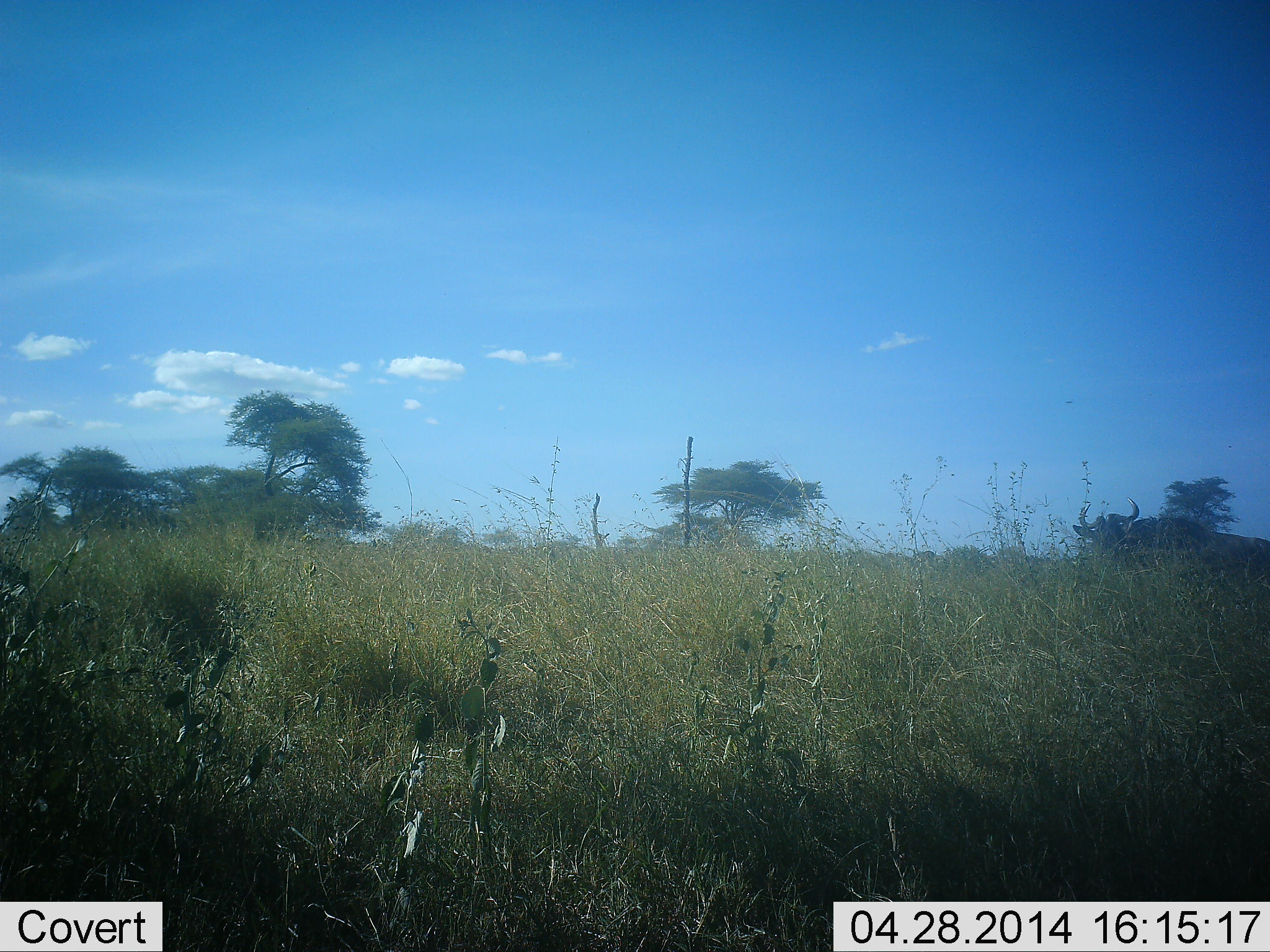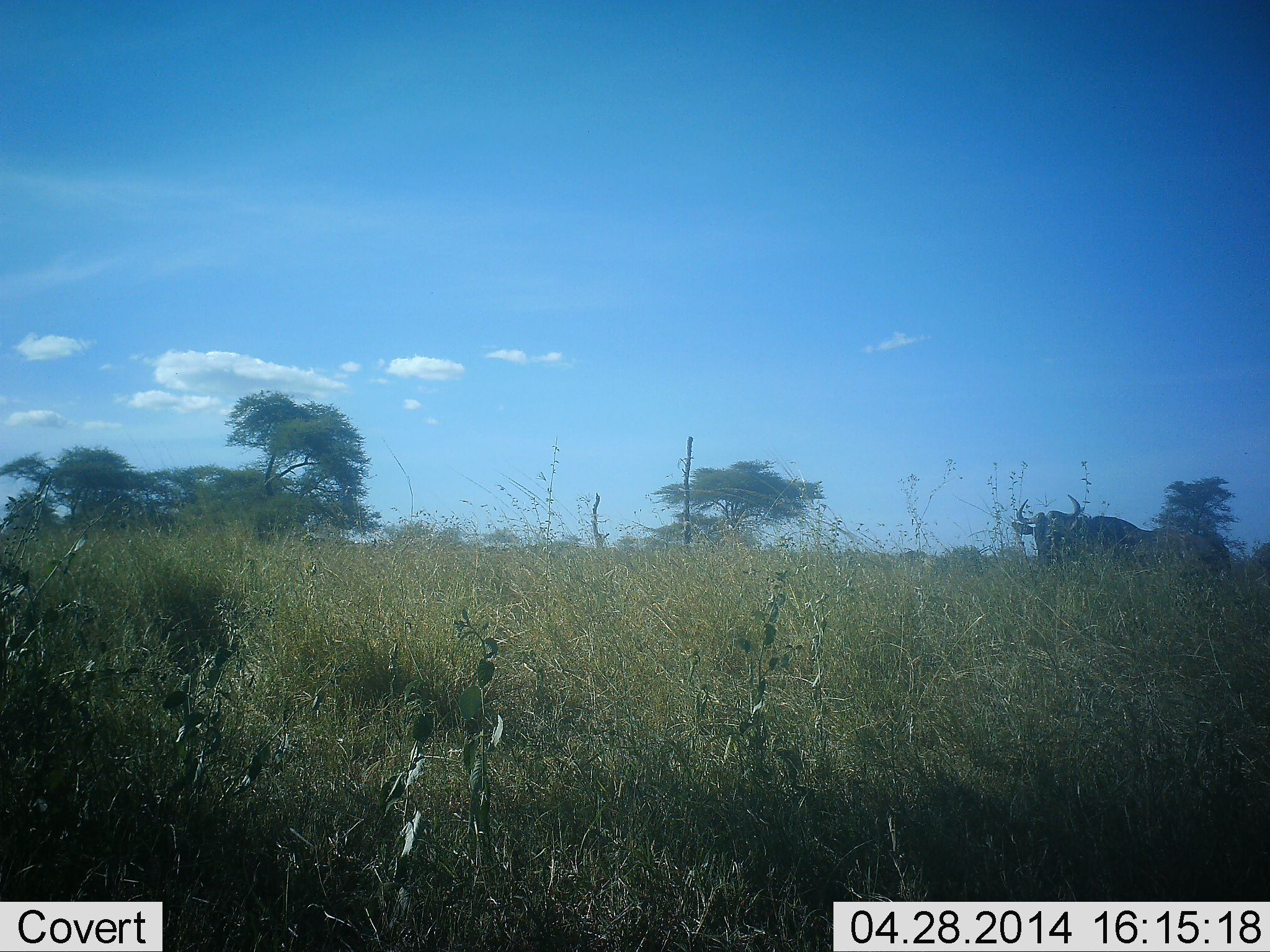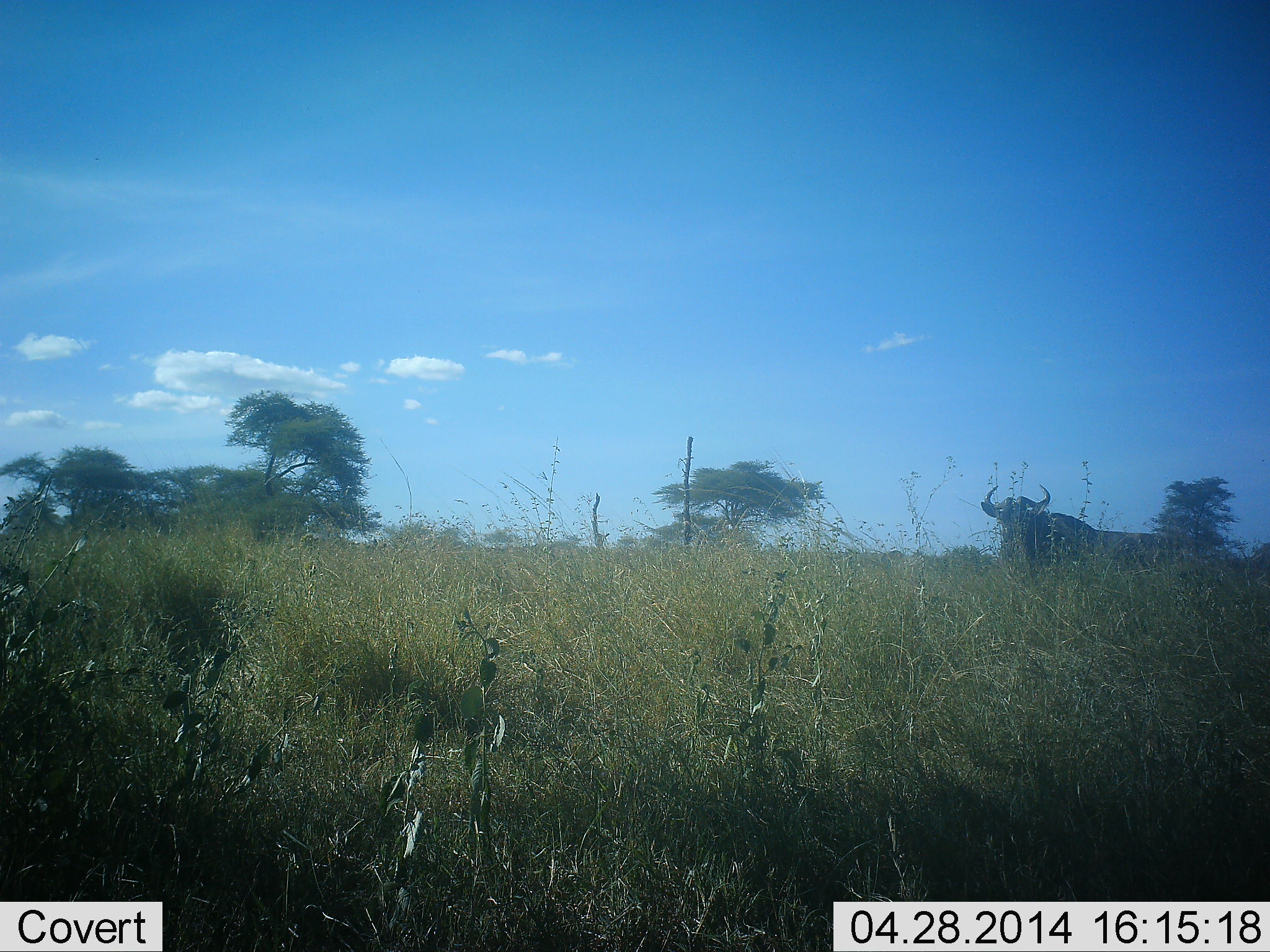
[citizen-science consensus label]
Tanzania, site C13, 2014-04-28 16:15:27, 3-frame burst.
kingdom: Animalia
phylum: Chordata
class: Mammalia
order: Artiodactyla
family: Bovidae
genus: Connochaetes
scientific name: Connochaetes taurinus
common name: blue wildebeest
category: wildebeest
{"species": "wildebeest (blue wildebeest) (Connochaetes taurinus)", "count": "2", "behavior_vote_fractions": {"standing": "0%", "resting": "0%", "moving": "100%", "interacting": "0%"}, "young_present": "0%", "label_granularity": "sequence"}